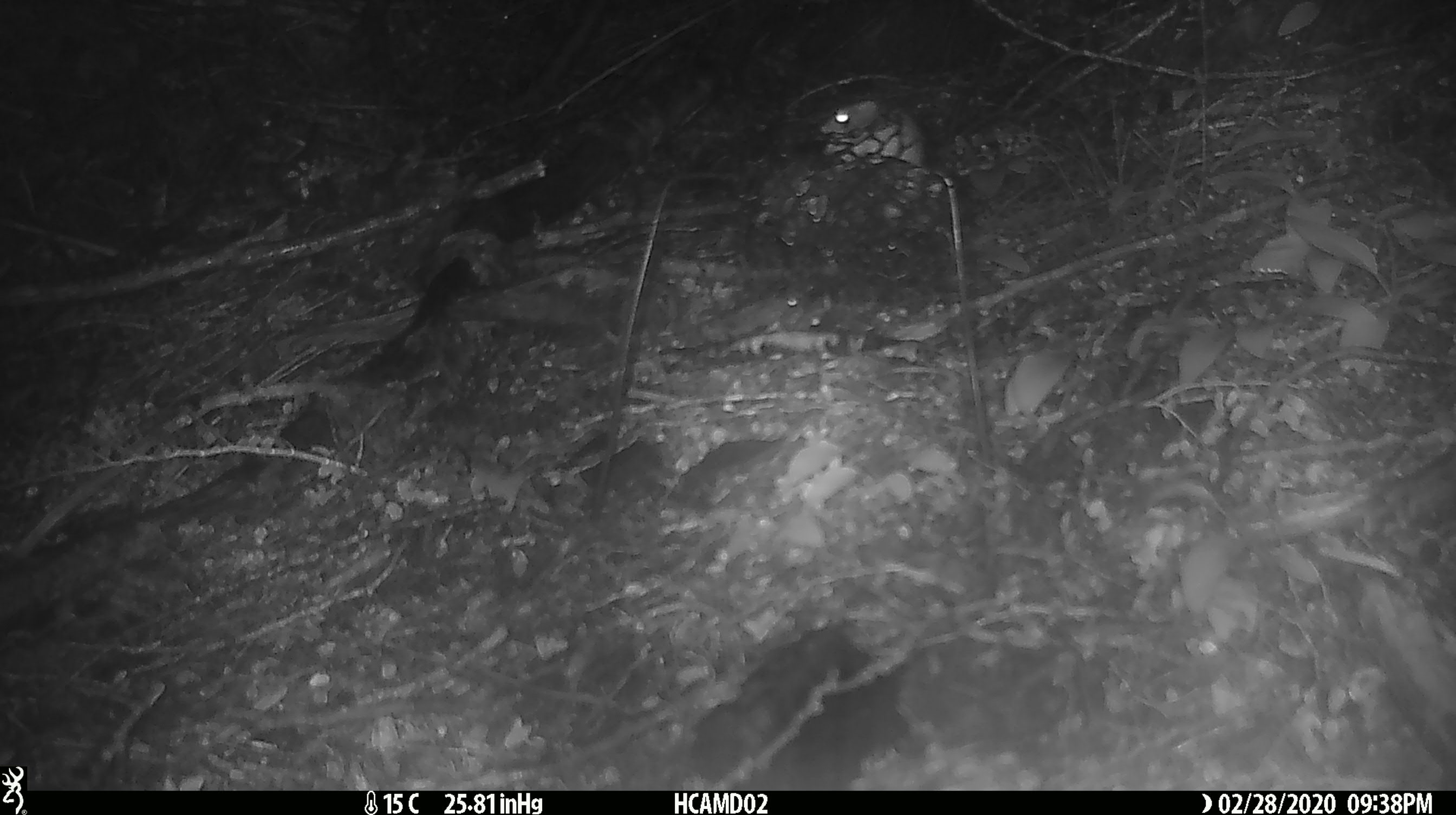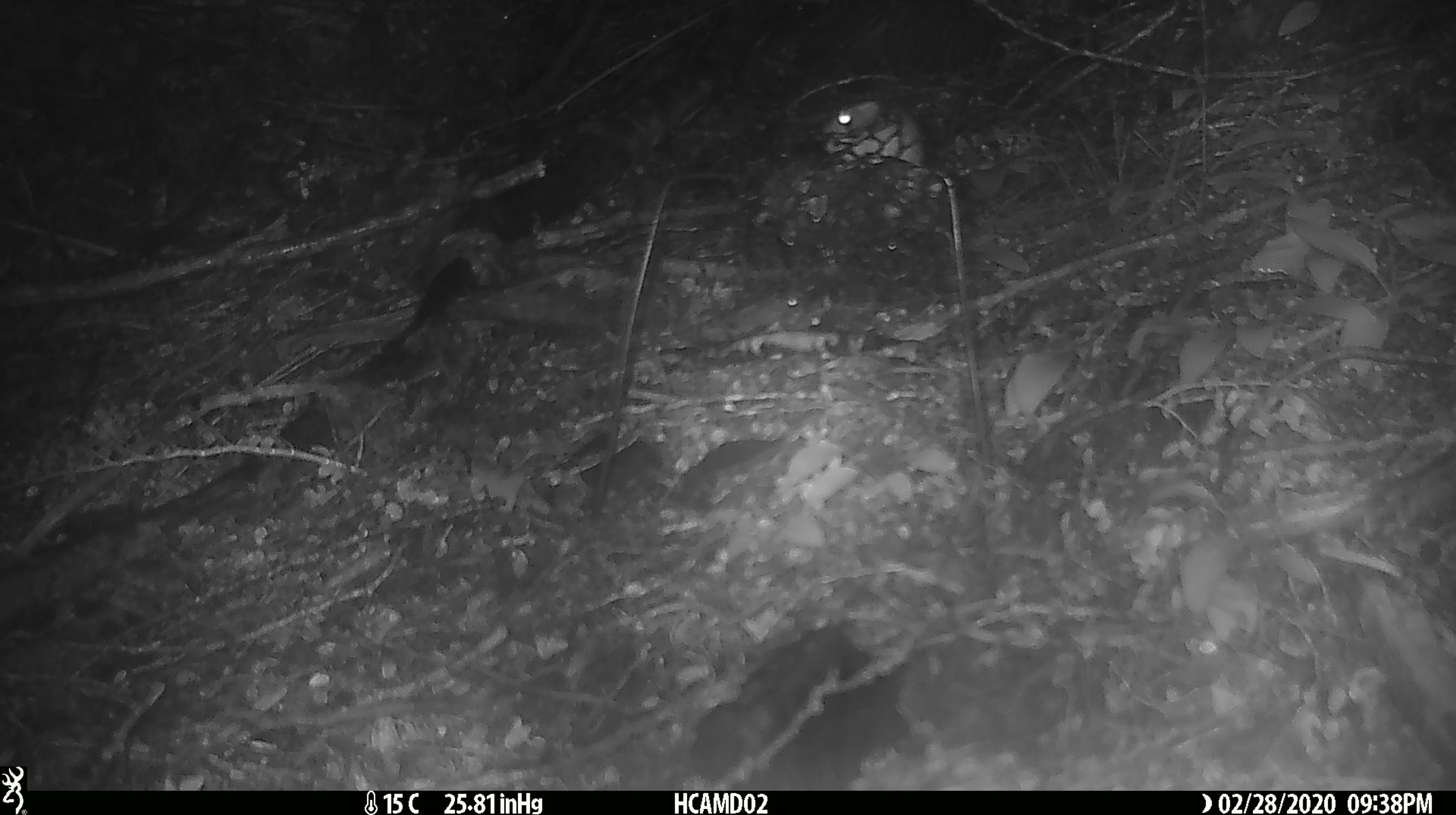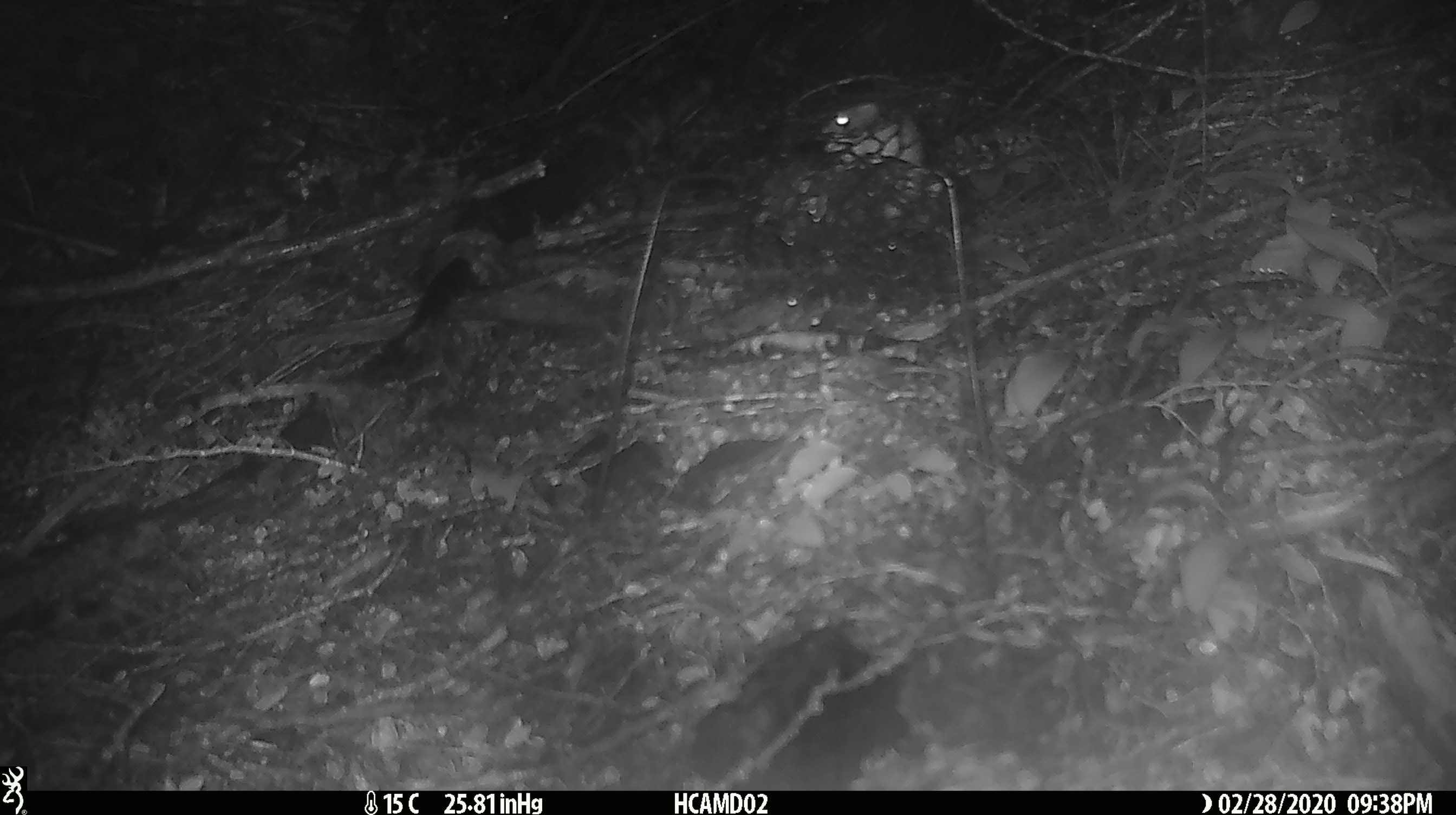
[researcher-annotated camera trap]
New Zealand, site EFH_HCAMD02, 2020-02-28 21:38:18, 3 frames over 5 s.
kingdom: Animalia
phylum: Chordata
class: Mammalia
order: Rodentia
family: Muridae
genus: Mus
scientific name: Mus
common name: mouse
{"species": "mouse (Mus)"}